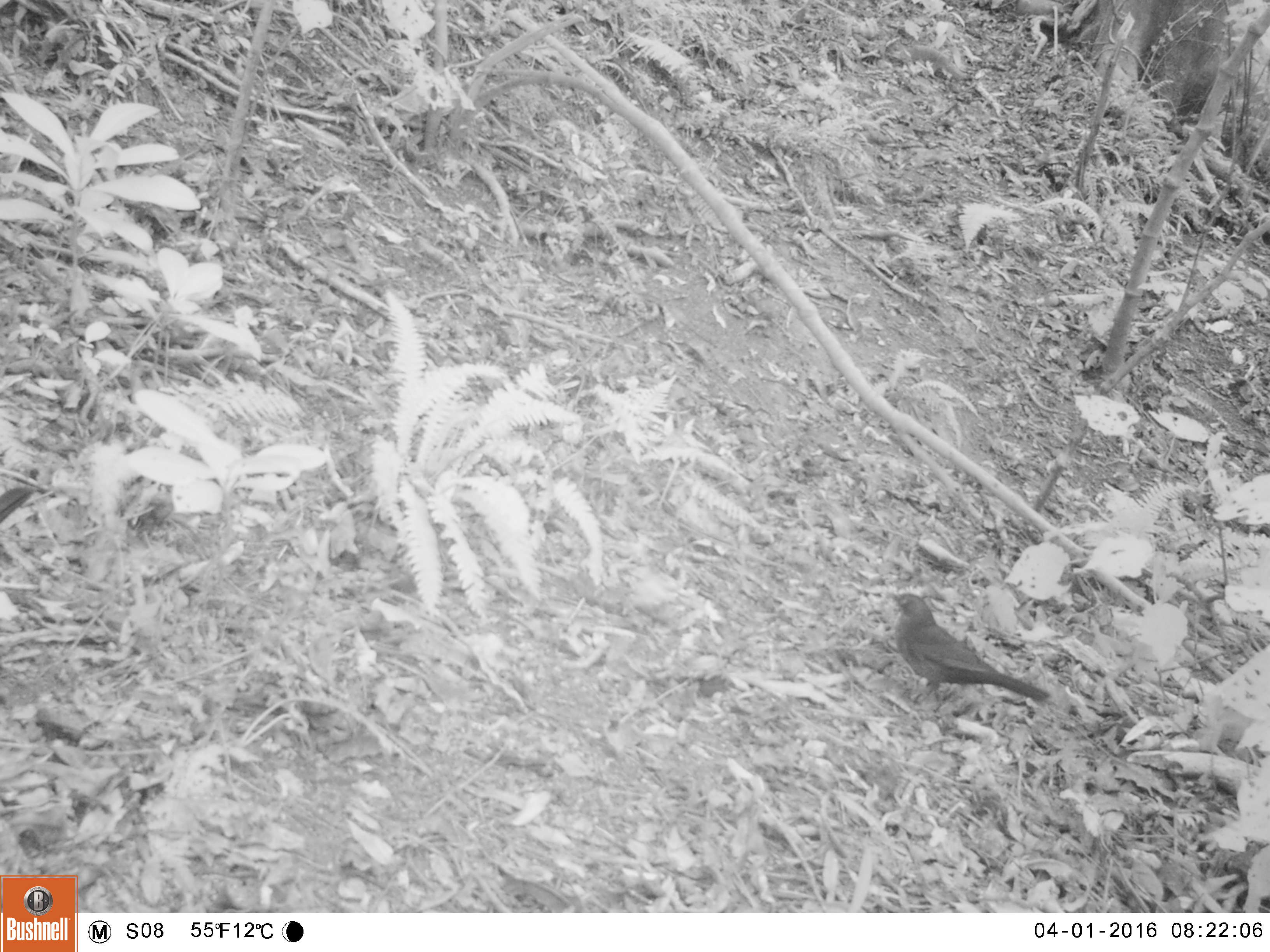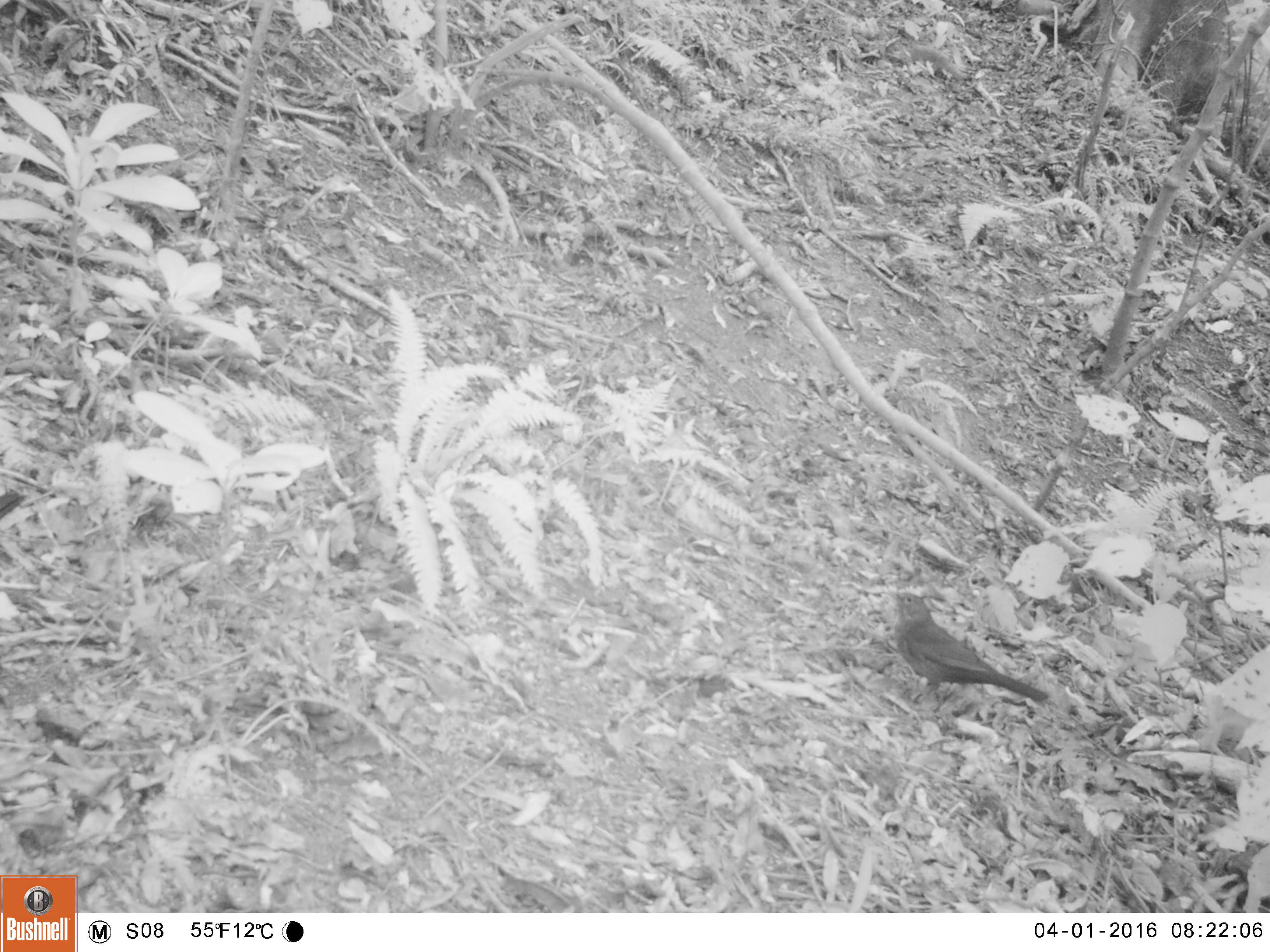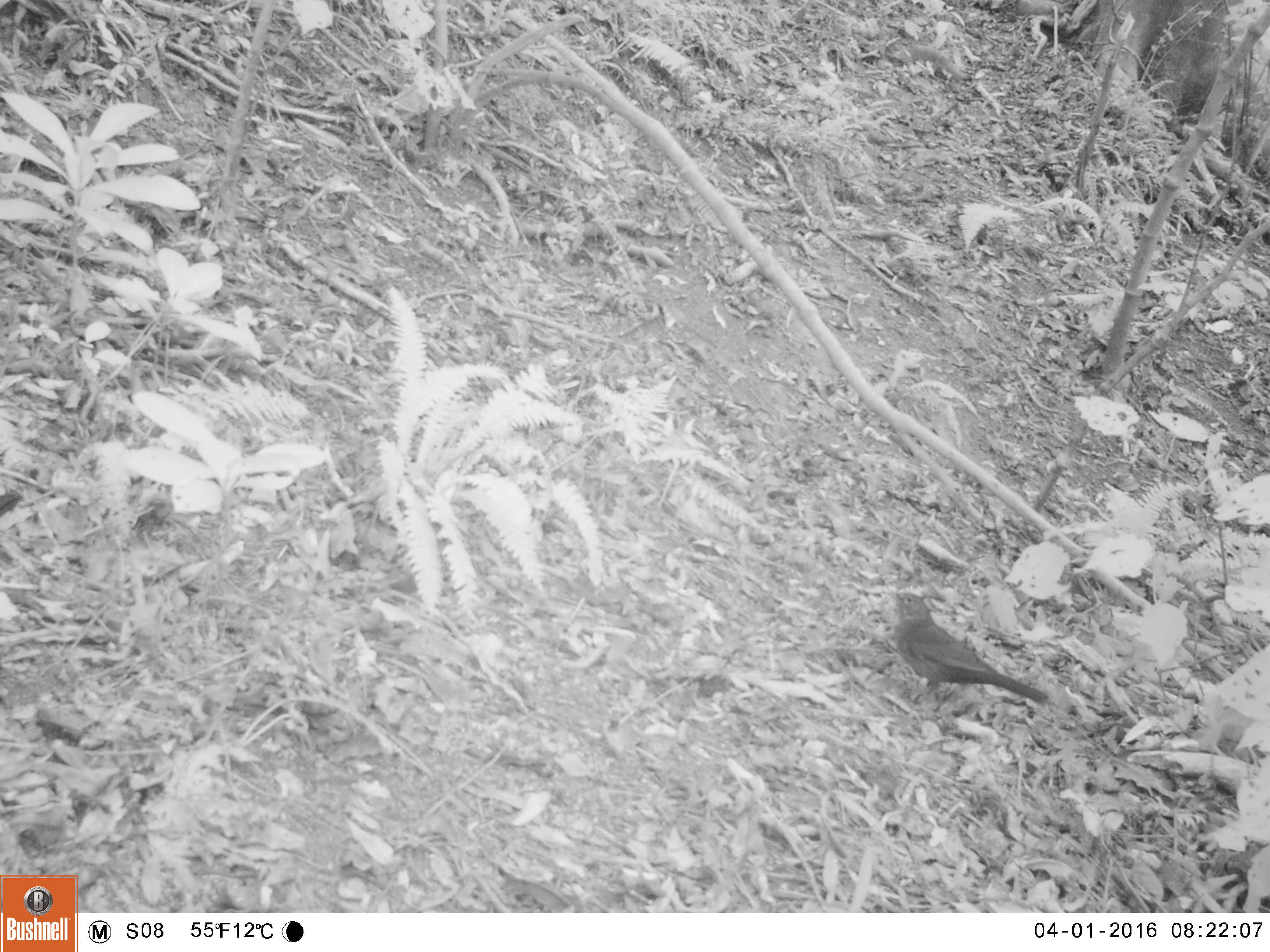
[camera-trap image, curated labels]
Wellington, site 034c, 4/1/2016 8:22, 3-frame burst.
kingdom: Animalia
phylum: Chordata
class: Aves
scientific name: Aves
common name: bird